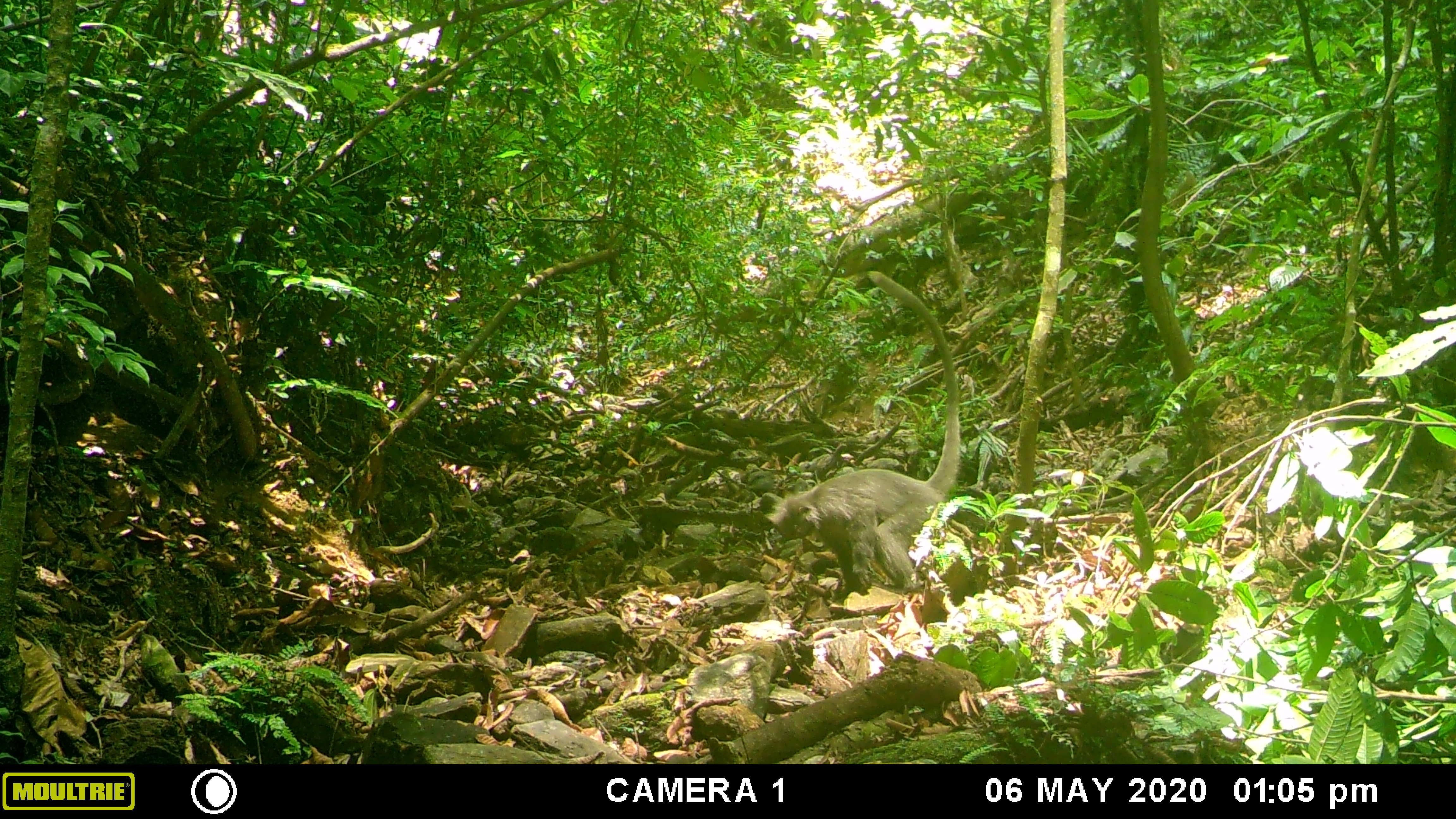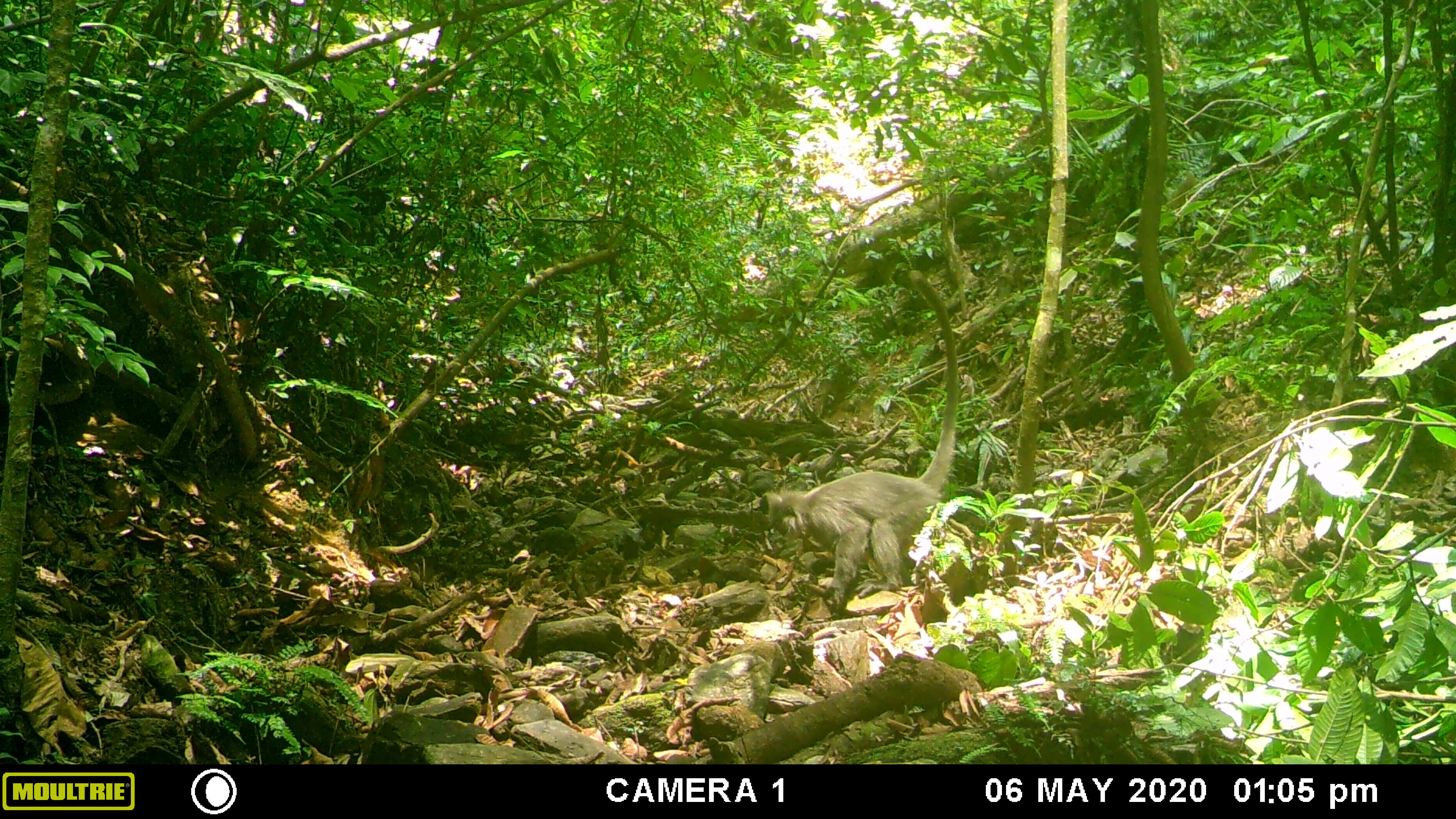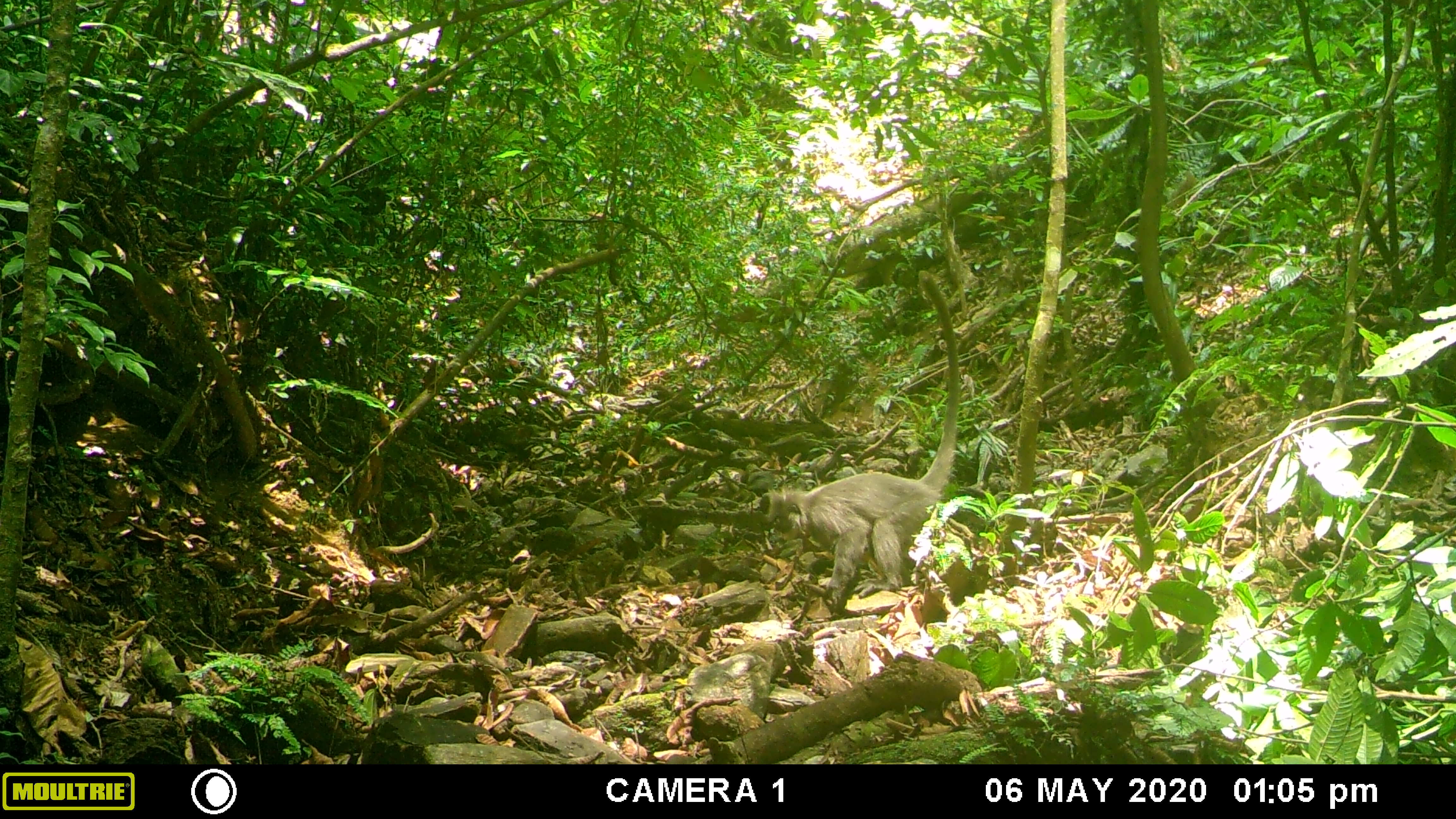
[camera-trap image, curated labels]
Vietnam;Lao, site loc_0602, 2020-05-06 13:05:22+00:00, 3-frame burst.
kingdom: Animalia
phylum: Chordata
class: Mammalia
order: Primates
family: Cercopithecidae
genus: Trachypithecus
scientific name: Trachypithecus phayrei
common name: phayre's langur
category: phayres langur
Phayres langur (phayre's langur) (Trachypithecus phayrei). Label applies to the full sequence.